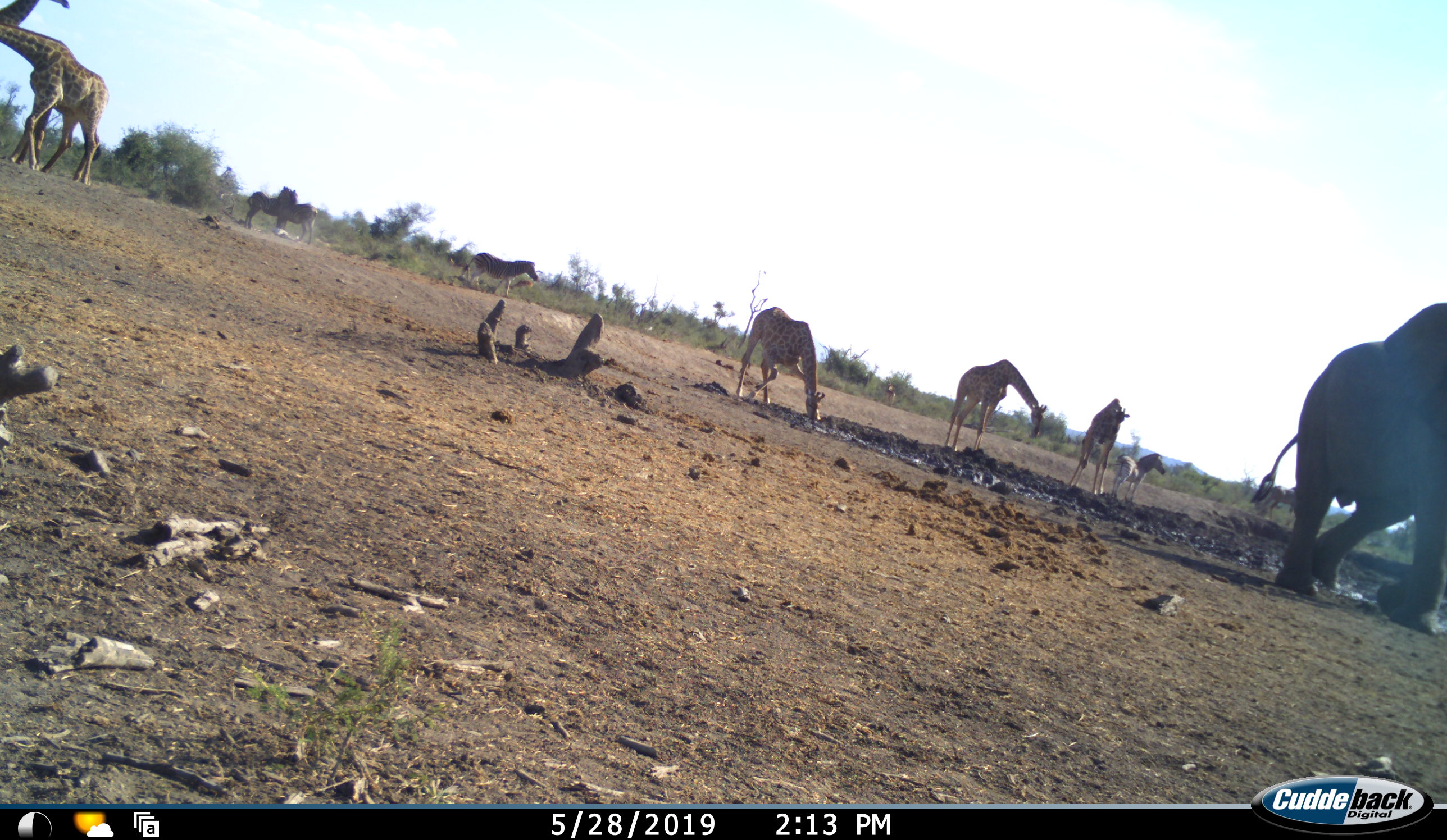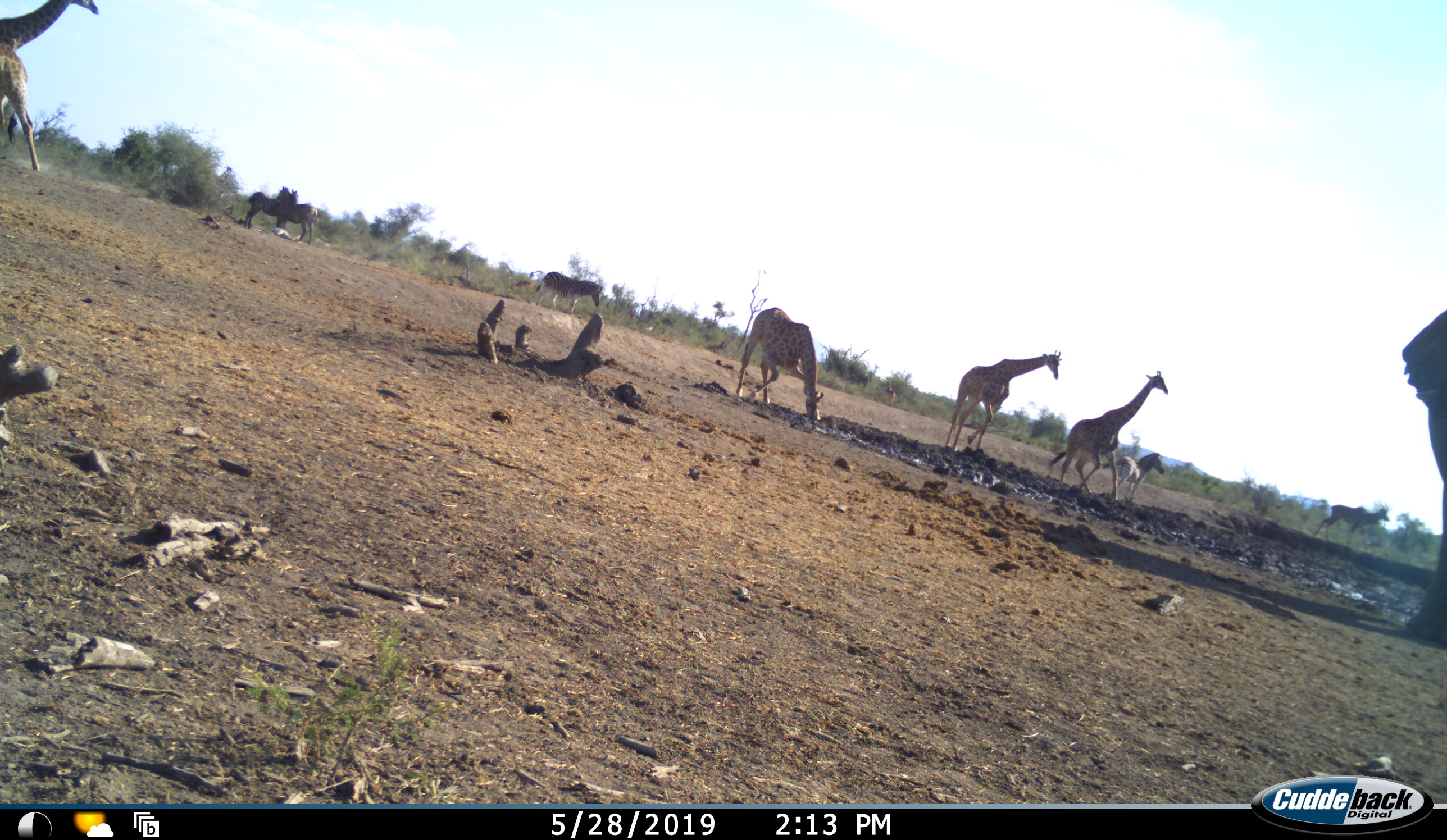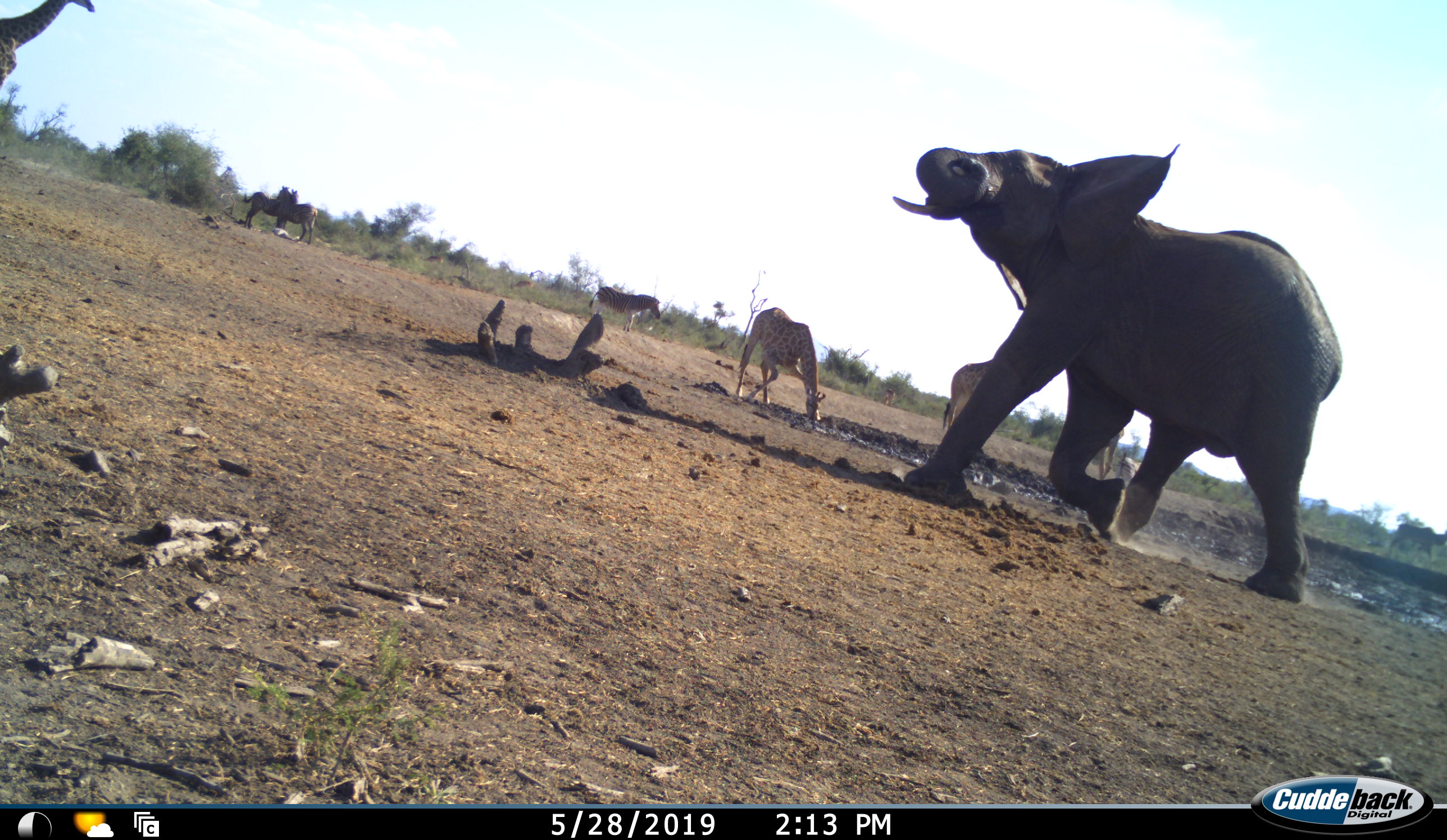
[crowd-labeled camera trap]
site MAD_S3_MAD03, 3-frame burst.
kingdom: Animalia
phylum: Chordata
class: Mammalia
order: Proboscidea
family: Elephantidae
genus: Loxodonta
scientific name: Loxodonta africana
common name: african bush elephant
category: elephant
Elephant (african bush elephant) (Loxodonta africana), count 1. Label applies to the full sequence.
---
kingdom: Animalia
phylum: Chordata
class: Mammalia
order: Artiodactyla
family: Giraffidae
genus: Giraffa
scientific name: Giraffa camelopardalis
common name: giraffe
Giraffe (Giraffa camelopardalis), count 5. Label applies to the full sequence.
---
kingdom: Animalia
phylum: Chordata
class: Mammalia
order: Perissodactyla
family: Equidae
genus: Equus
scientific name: Equus quagga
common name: plains zebra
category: zebraplains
Zebraplains (plains zebra) (Equus quagga), count 4. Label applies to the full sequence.